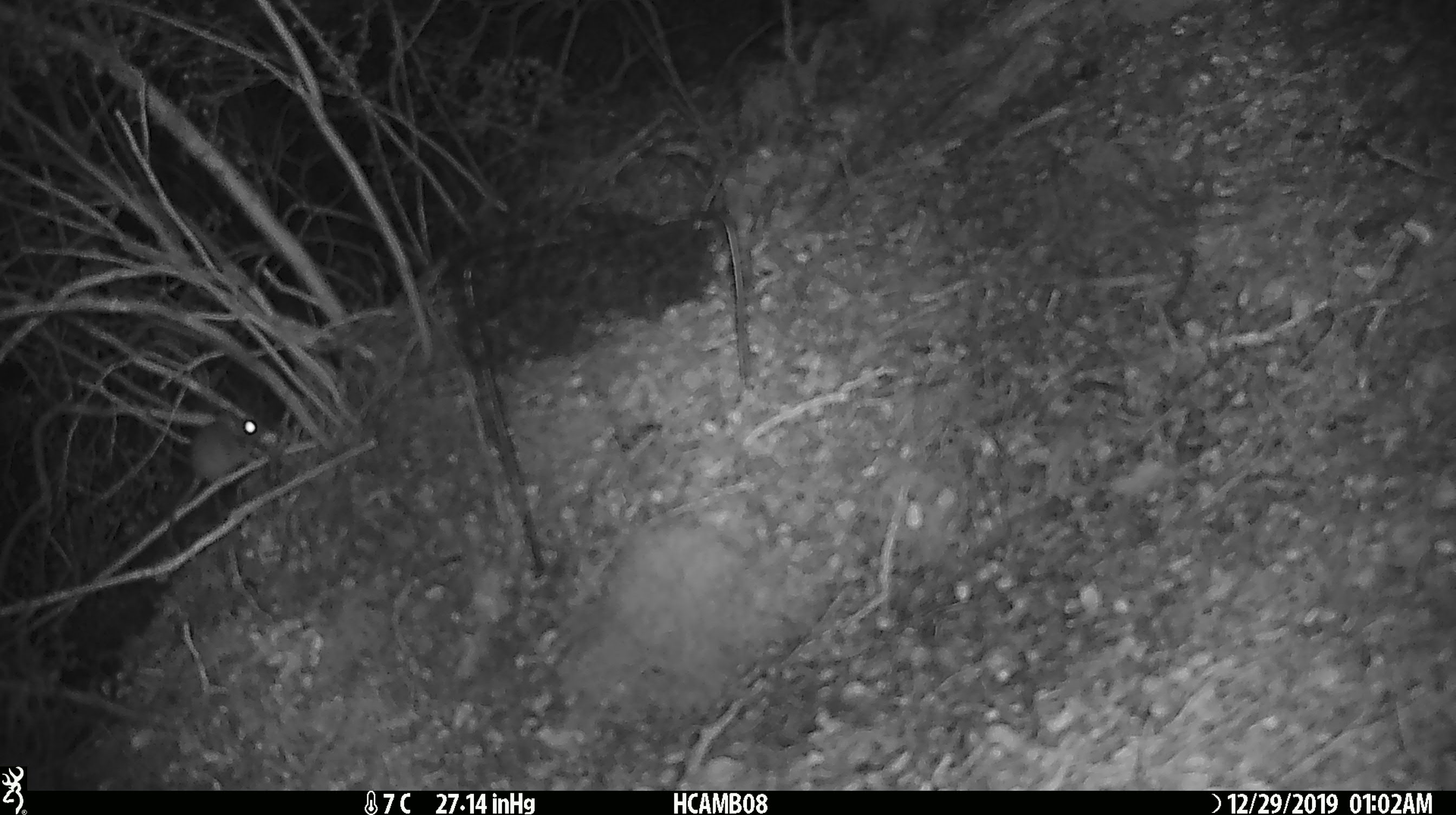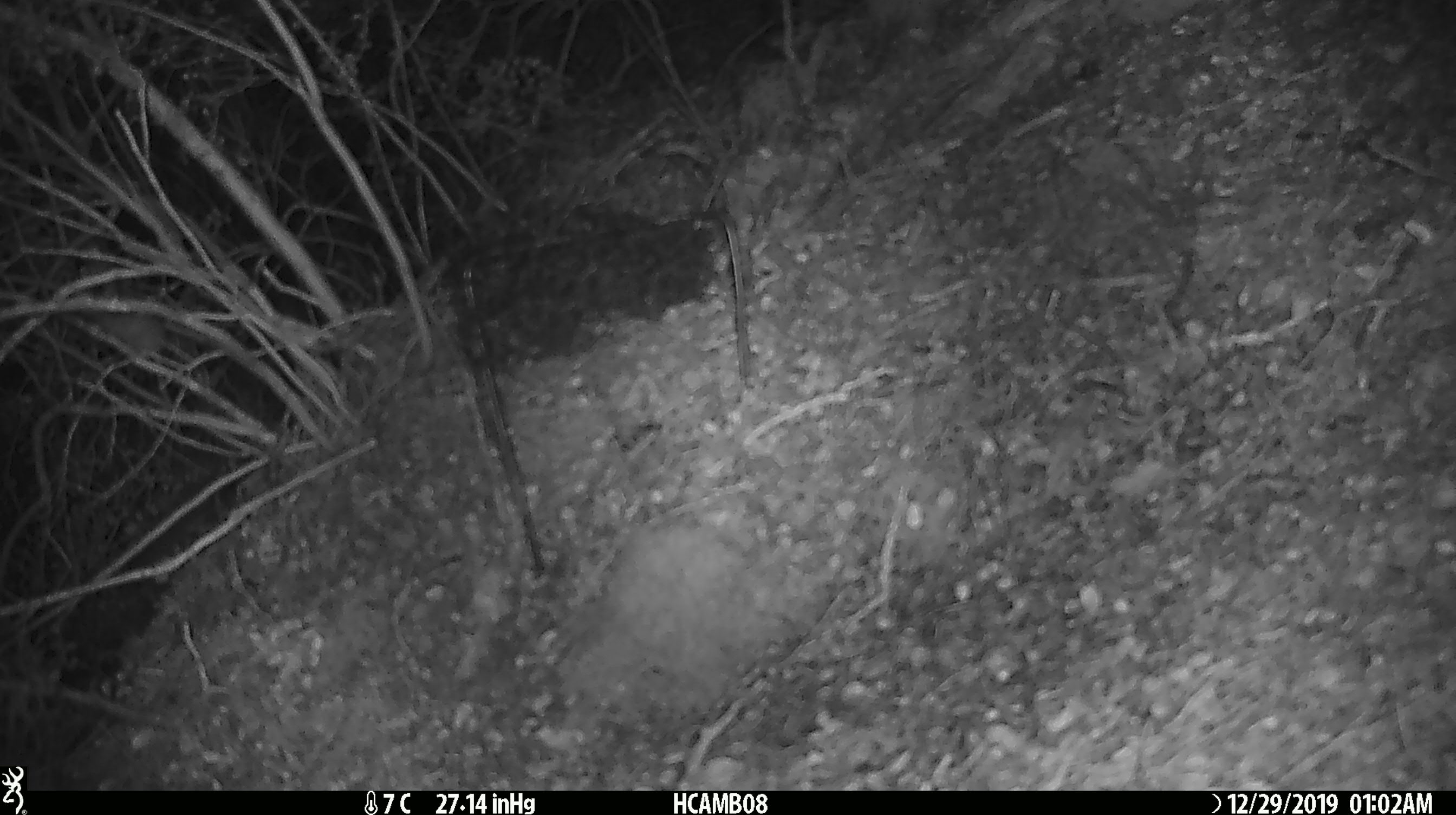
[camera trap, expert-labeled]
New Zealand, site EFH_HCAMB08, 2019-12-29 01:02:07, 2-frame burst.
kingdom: Animalia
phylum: Chordata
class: Mammalia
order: Rodentia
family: Muridae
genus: Mus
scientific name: Mus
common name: mouse